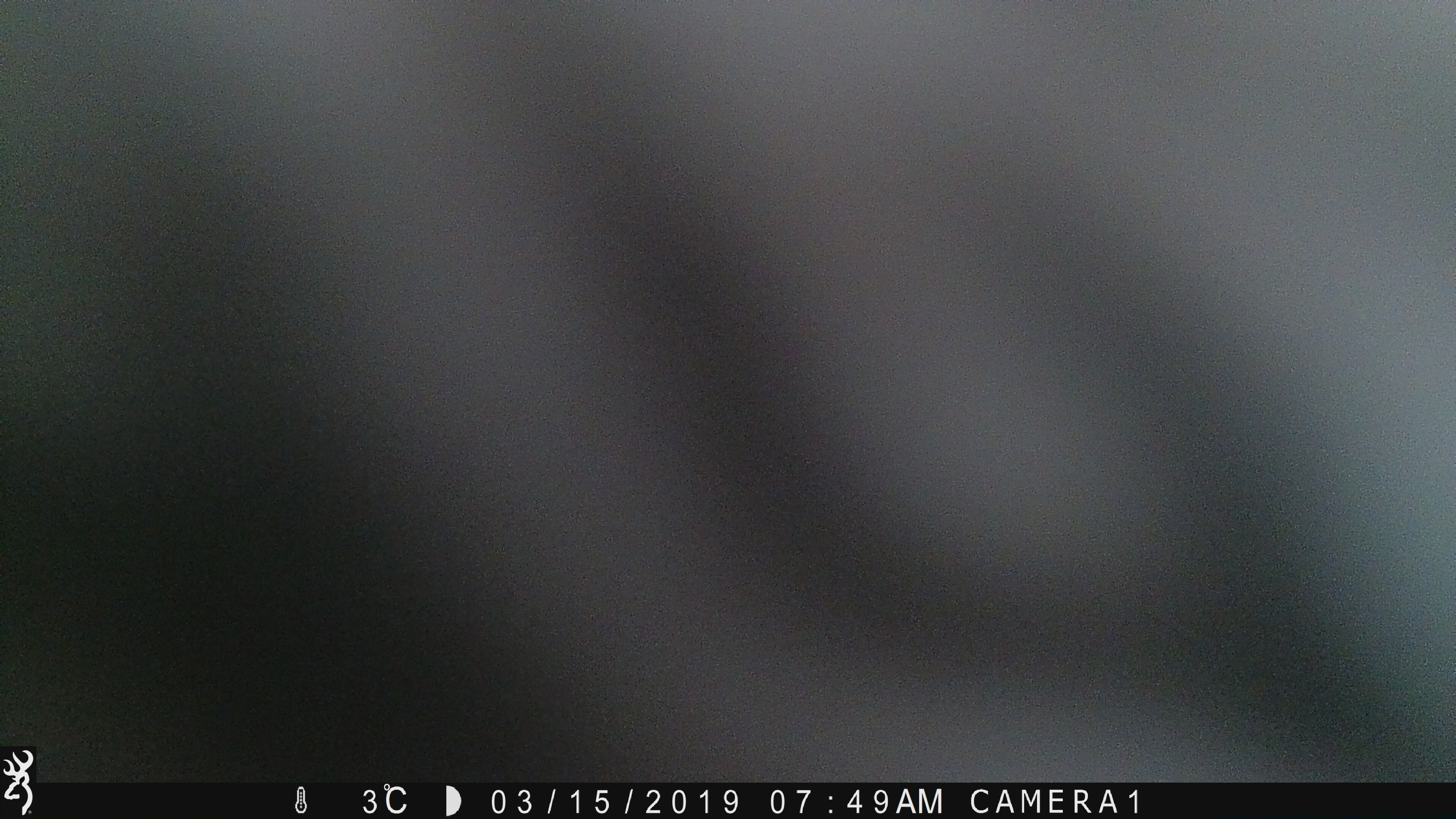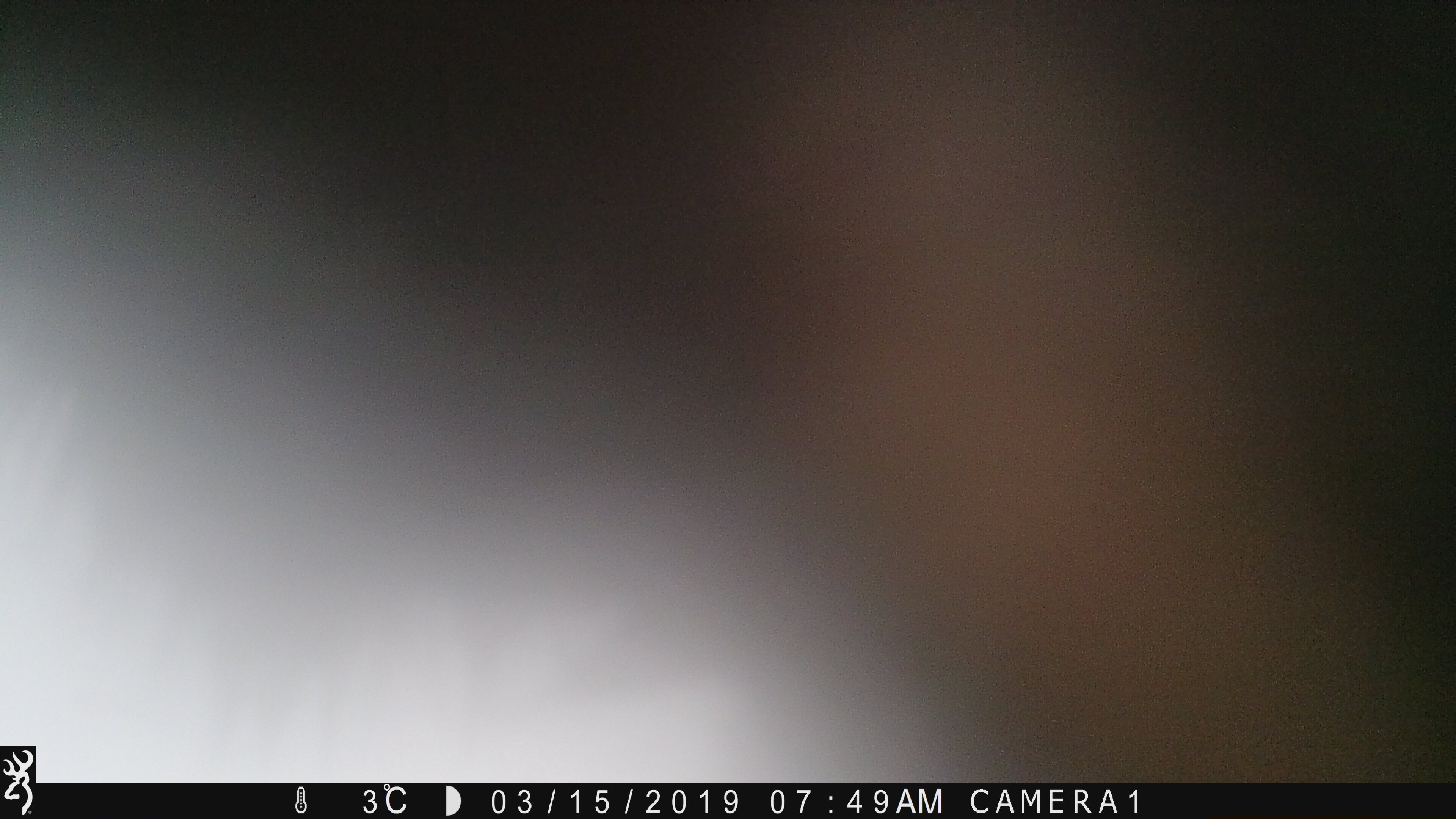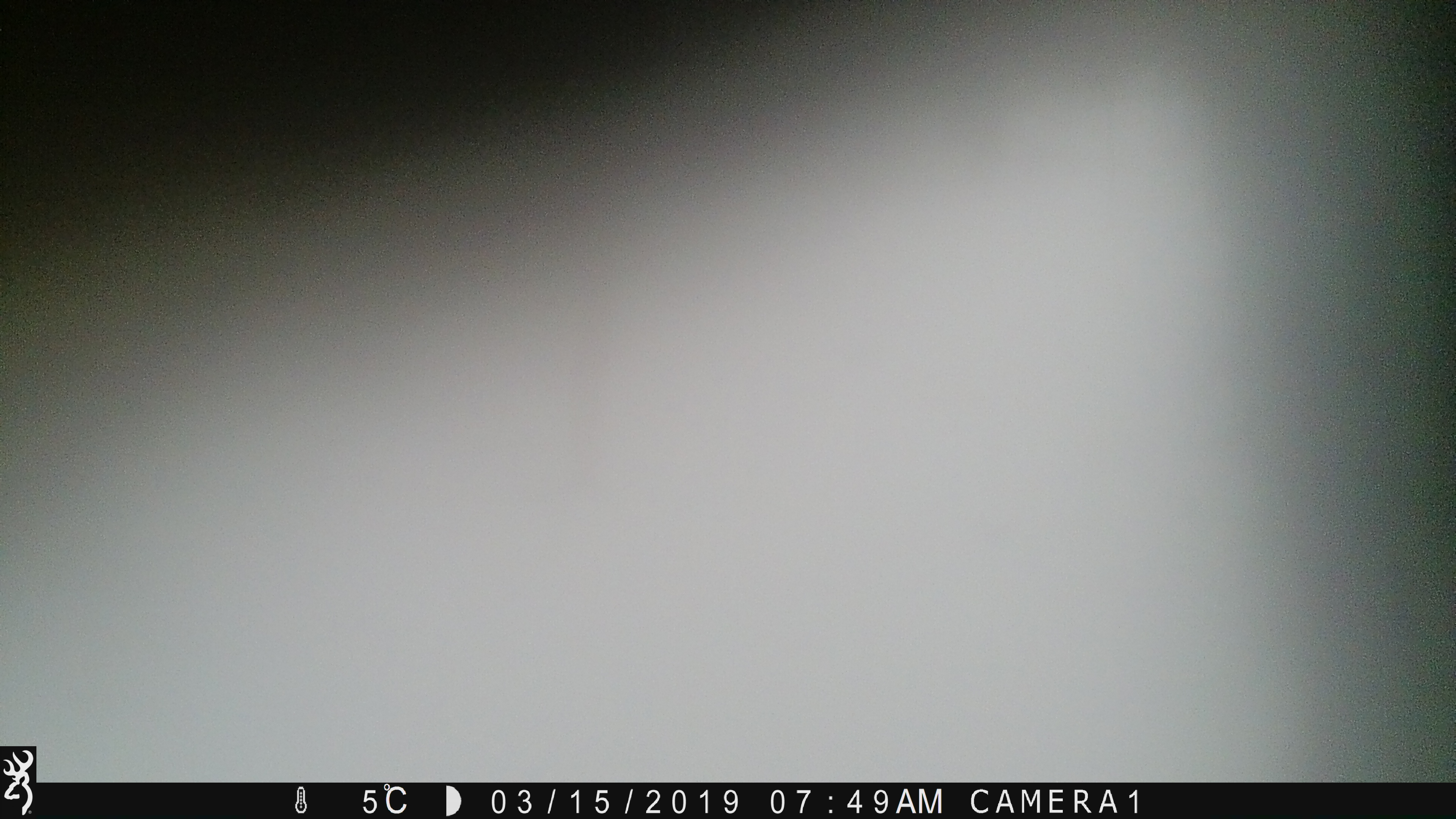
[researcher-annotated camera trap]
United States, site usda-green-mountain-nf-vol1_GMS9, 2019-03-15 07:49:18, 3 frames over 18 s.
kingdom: Animalia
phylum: Chordata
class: Mammalia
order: Artiodactyla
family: Cervidae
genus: Alces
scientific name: Alces alces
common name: moose